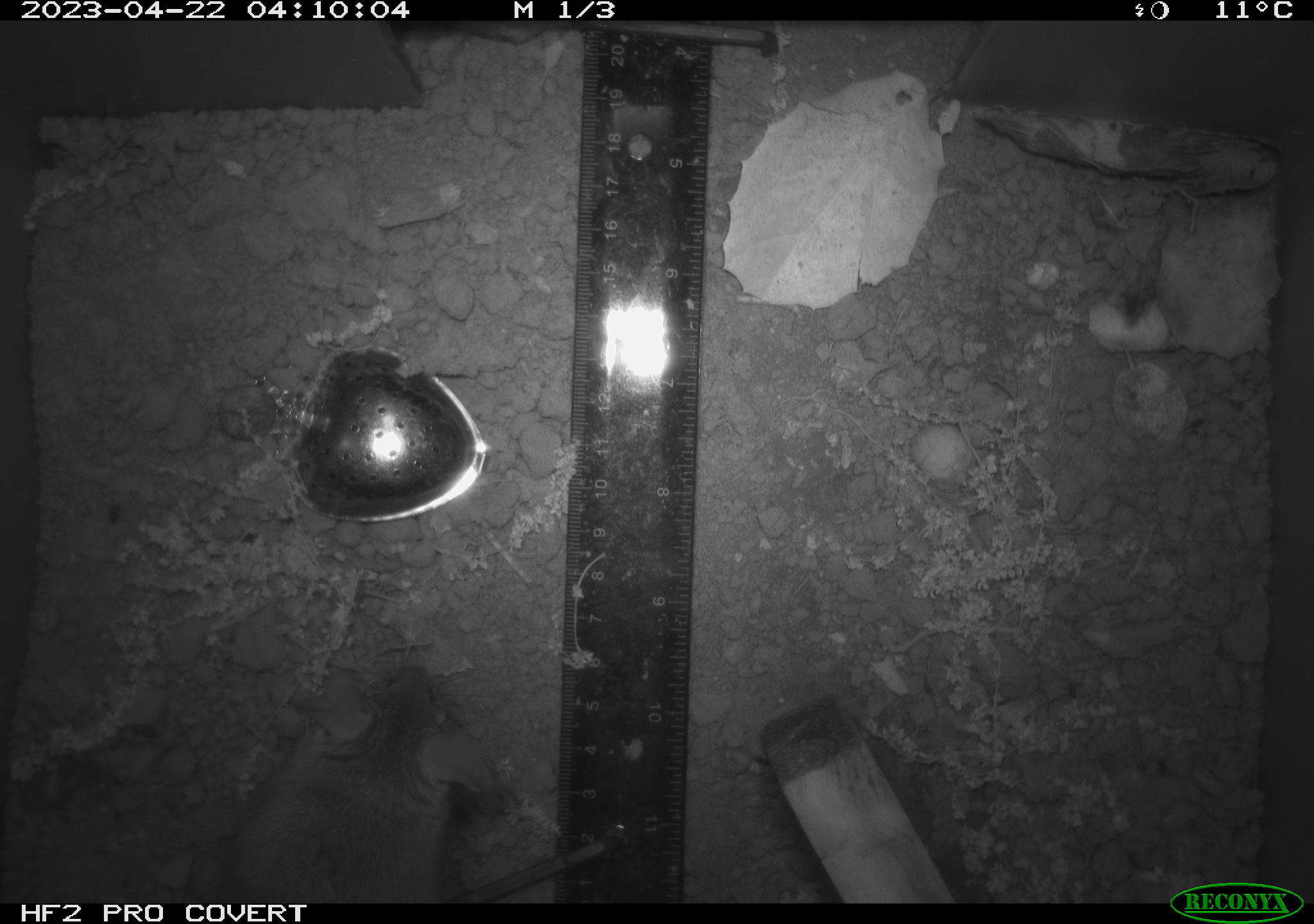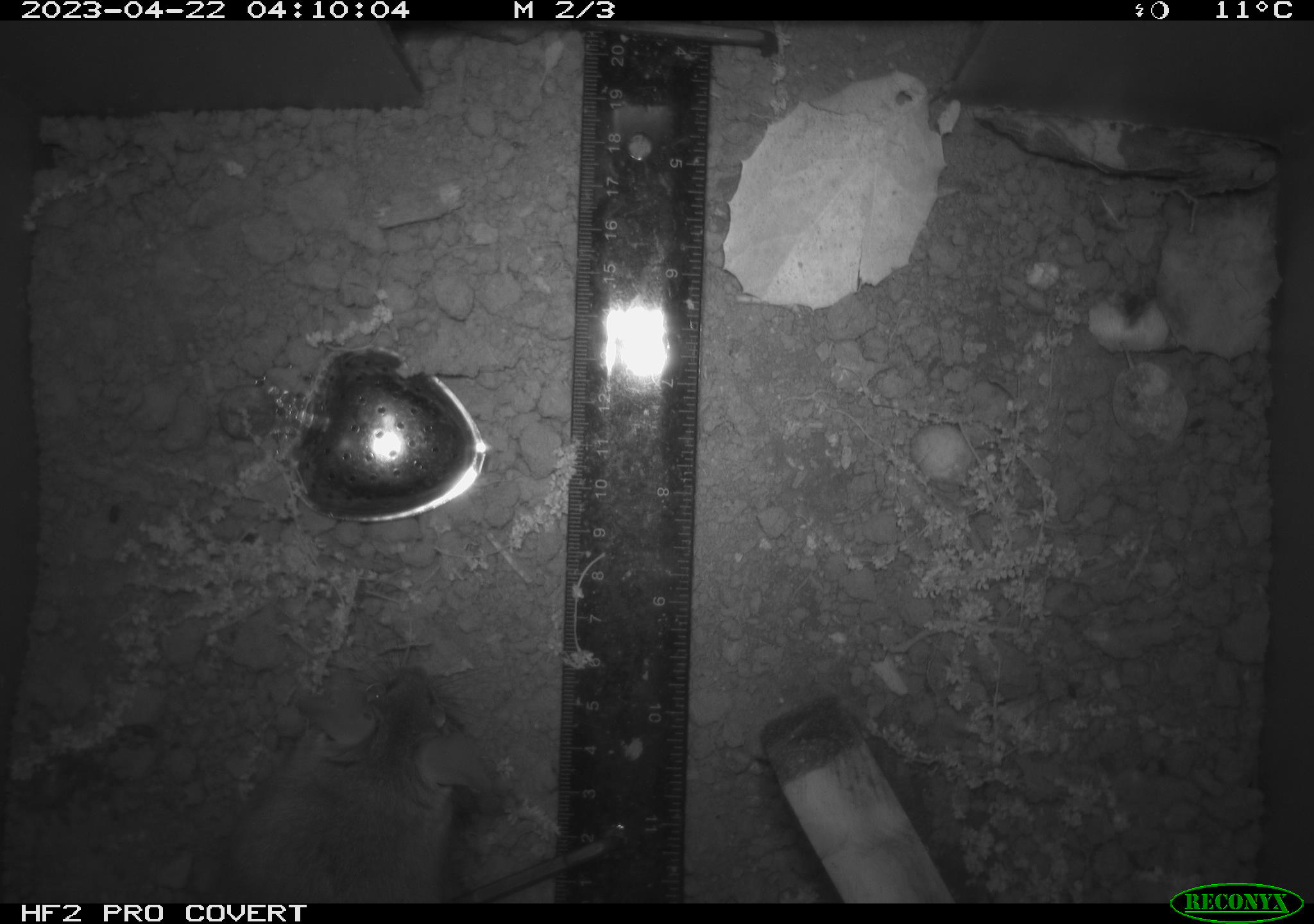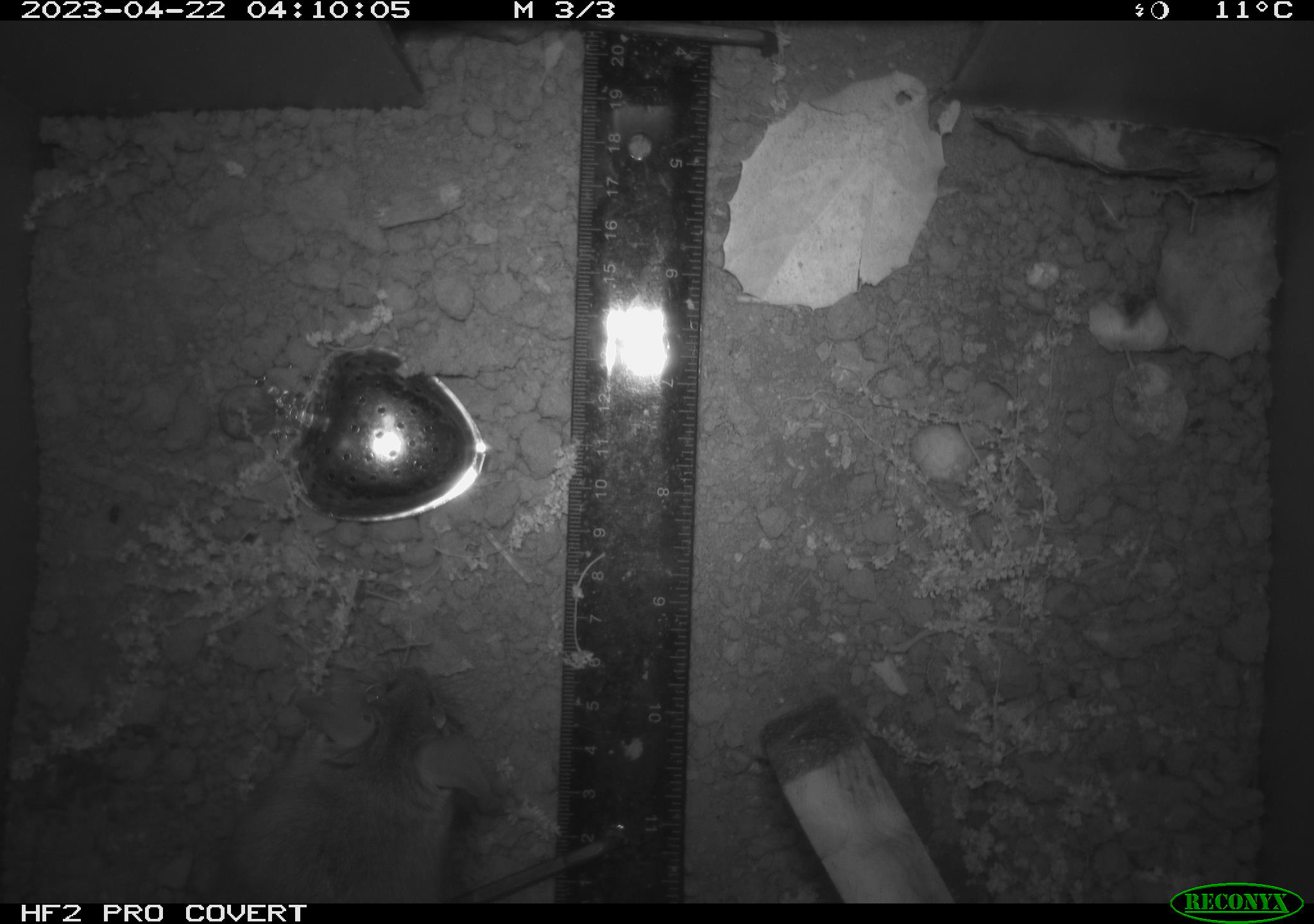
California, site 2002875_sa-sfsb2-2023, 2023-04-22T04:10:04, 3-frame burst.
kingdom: Animalia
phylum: Chordata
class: Mammalia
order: Rodentia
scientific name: Rodentia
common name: mouse species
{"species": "mouse species (Rodentia)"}